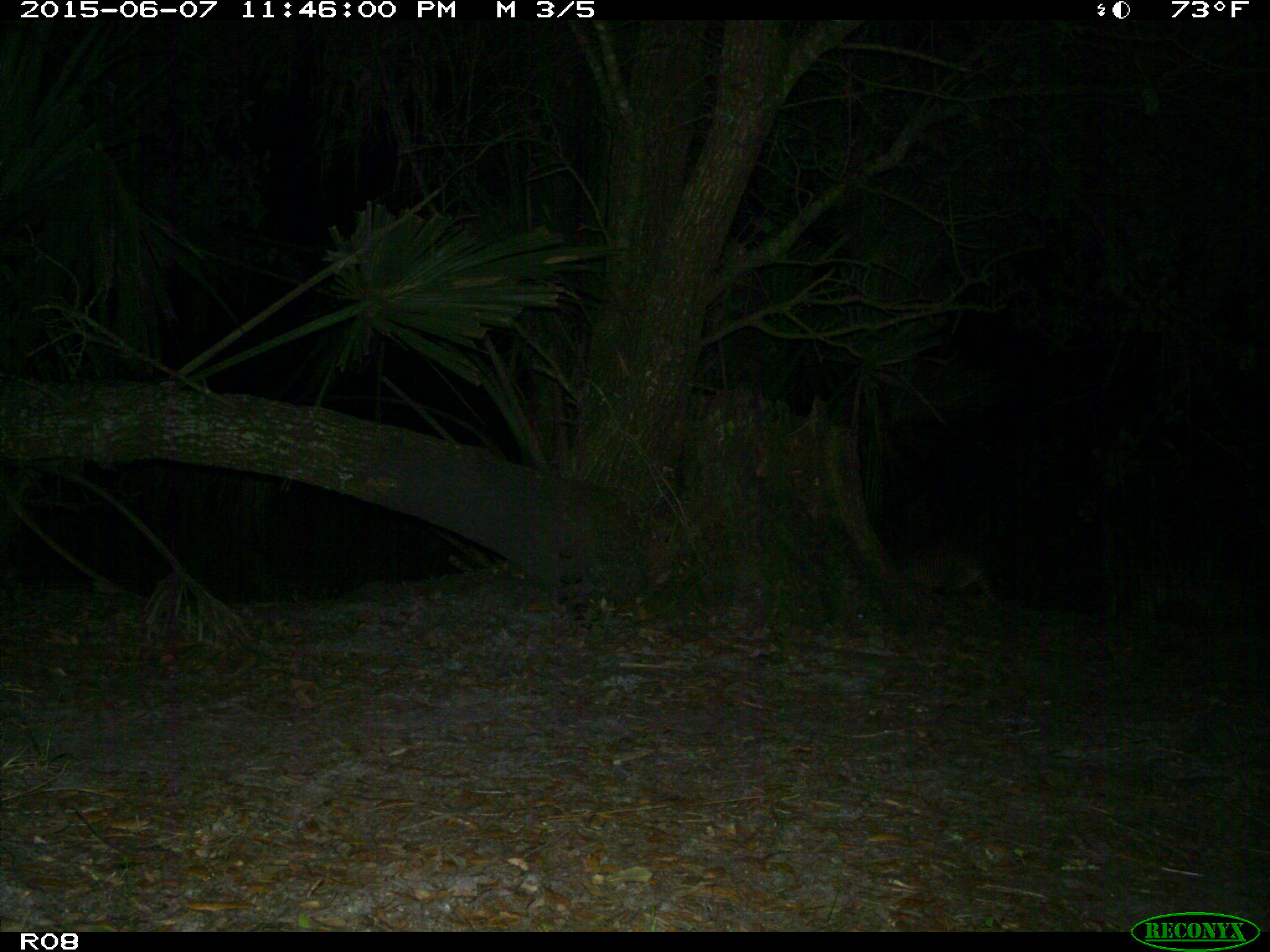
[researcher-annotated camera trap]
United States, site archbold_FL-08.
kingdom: Animalia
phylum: Chordata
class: Mammalia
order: Cingulata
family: Dasypodidae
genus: Dasypus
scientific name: Dasypus novemcinctus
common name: nine-banded armadillo